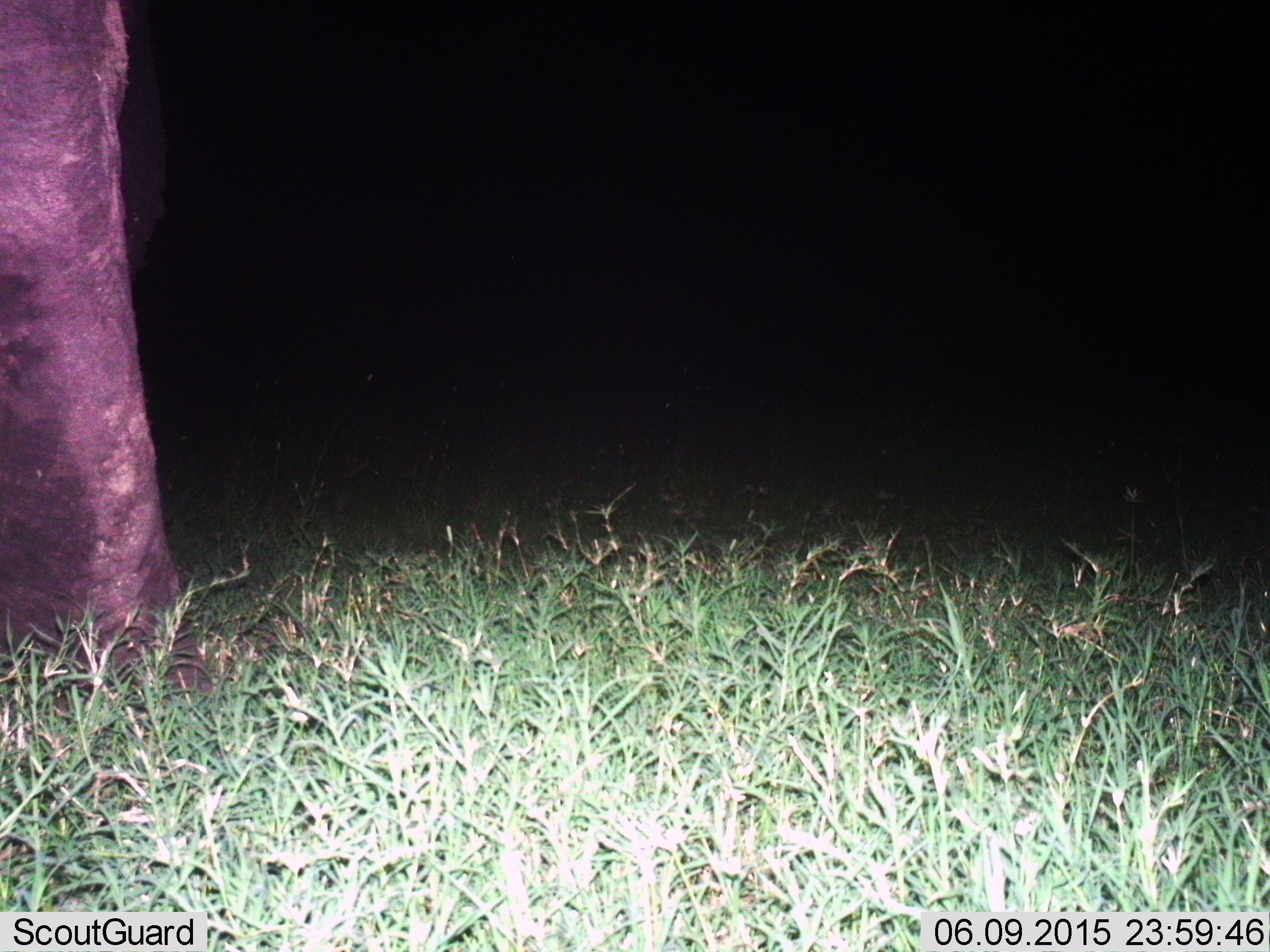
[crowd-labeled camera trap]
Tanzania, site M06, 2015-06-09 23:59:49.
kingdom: Animalia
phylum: Chordata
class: Mammalia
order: Proboscidea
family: Elephantidae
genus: Loxodonta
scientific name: Loxodonta africana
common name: african bush elephant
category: elephant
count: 1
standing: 100%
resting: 0%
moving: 0%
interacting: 0%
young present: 0%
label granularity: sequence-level